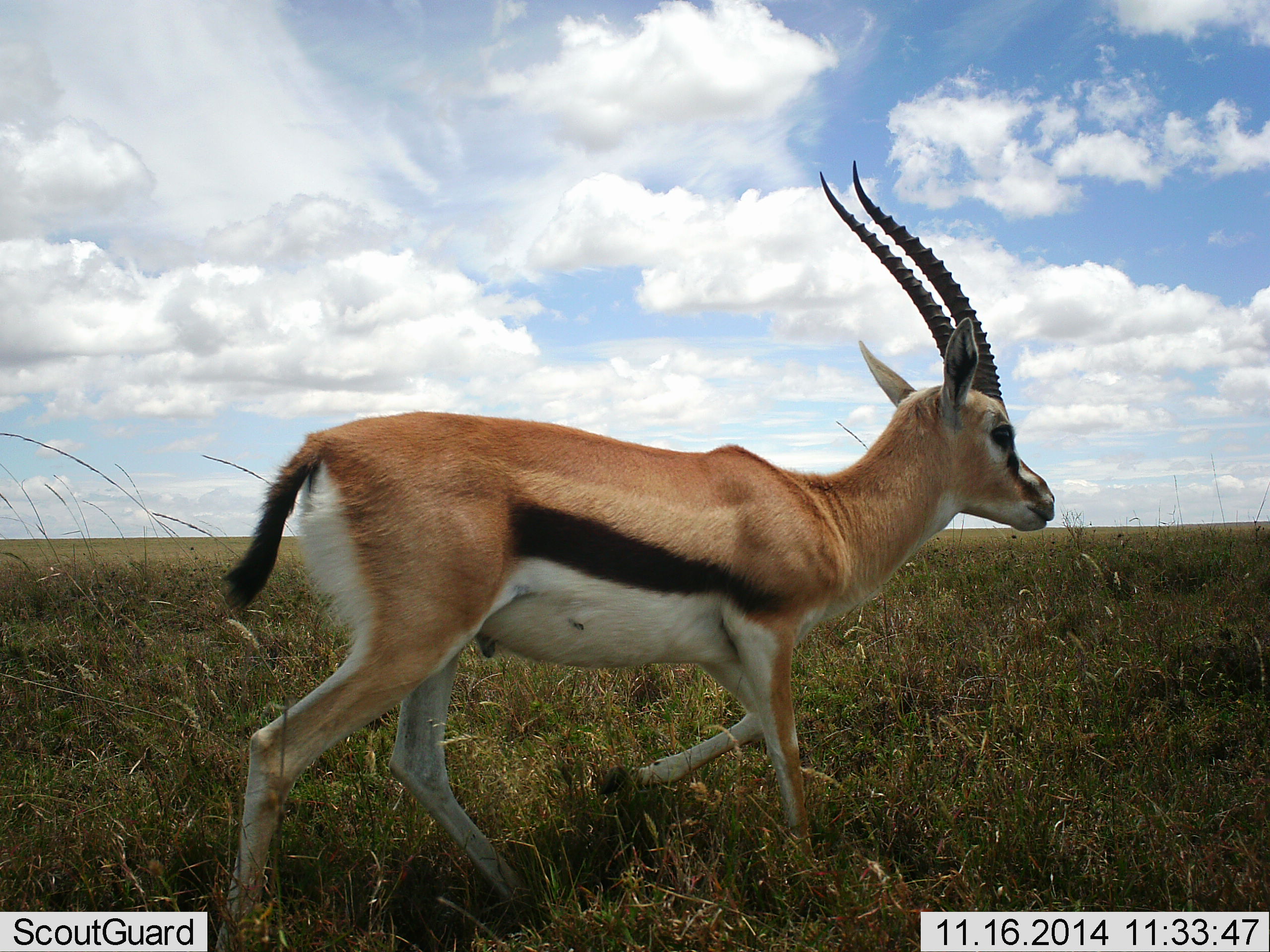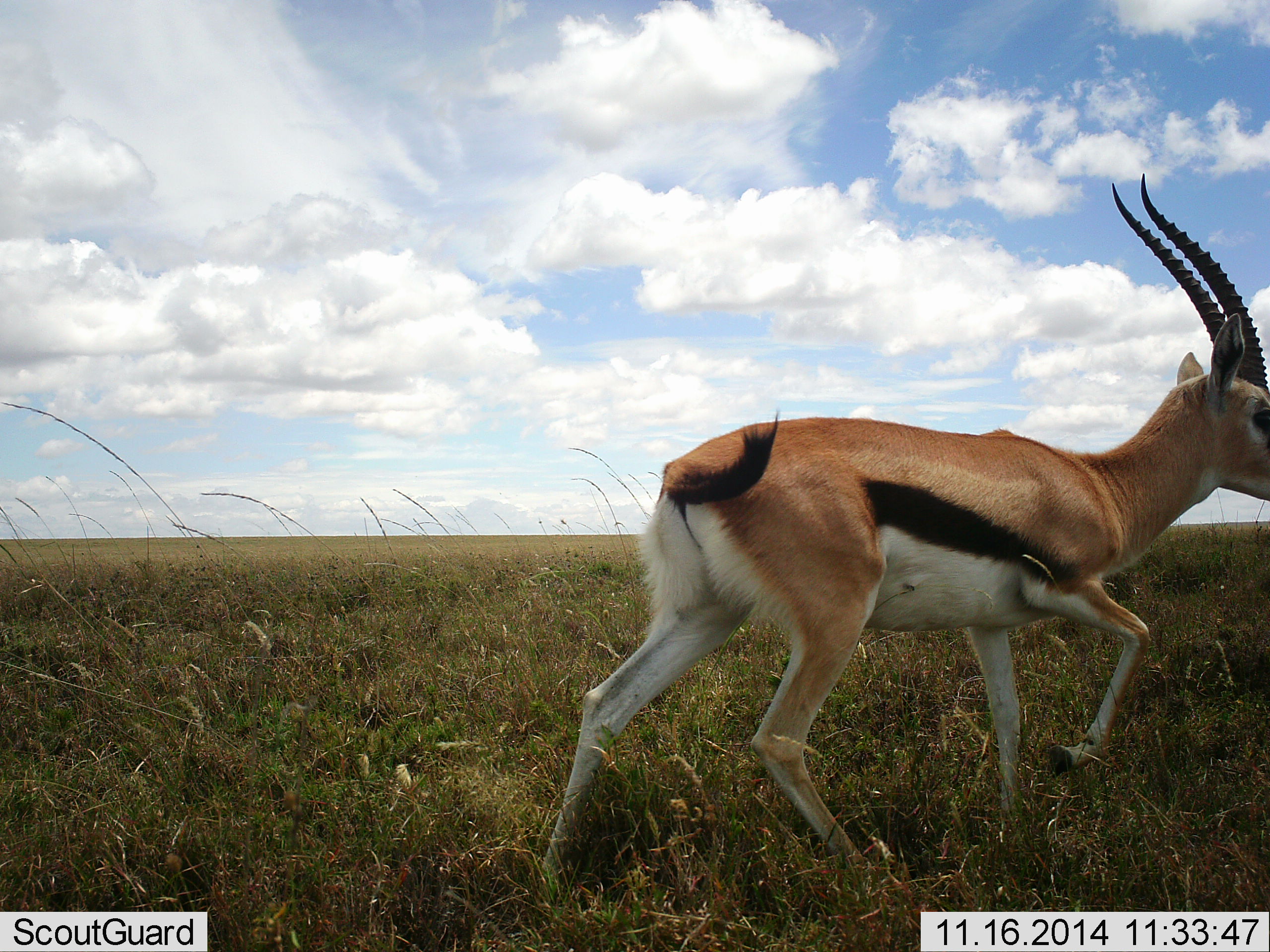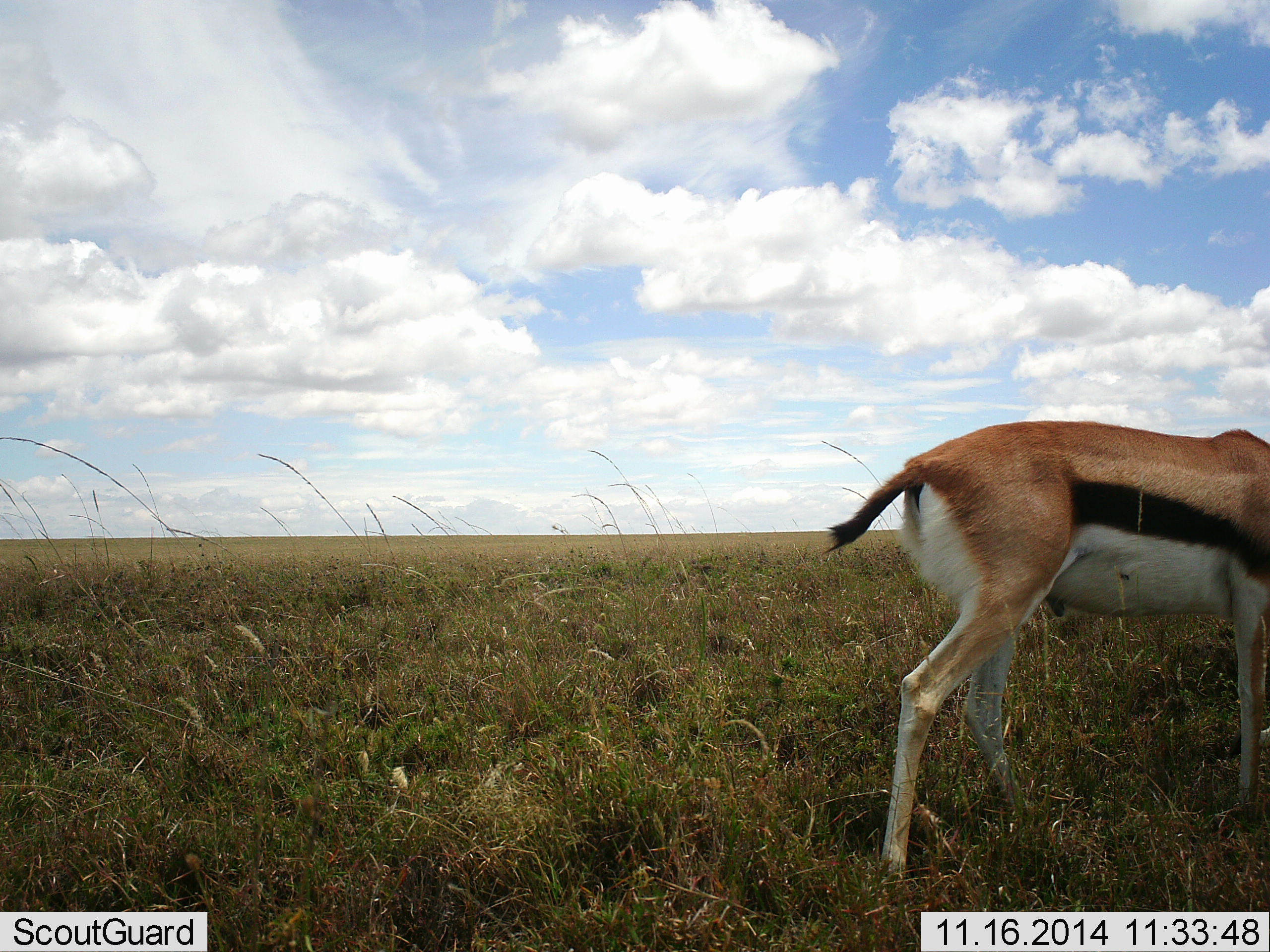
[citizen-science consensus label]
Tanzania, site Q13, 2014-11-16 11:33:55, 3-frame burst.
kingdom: Animalia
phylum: Chordata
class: Mammalia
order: Artiodactyla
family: Bovidae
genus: Eudorcas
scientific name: Eudorcas thomsonii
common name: thomson's gazelle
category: gazellethomsons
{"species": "gazellethomsons (thomson's gazelle) (Eudorcas thomsonii)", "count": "1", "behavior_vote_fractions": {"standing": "10%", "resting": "0%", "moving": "90%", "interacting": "0%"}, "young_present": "0%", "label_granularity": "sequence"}